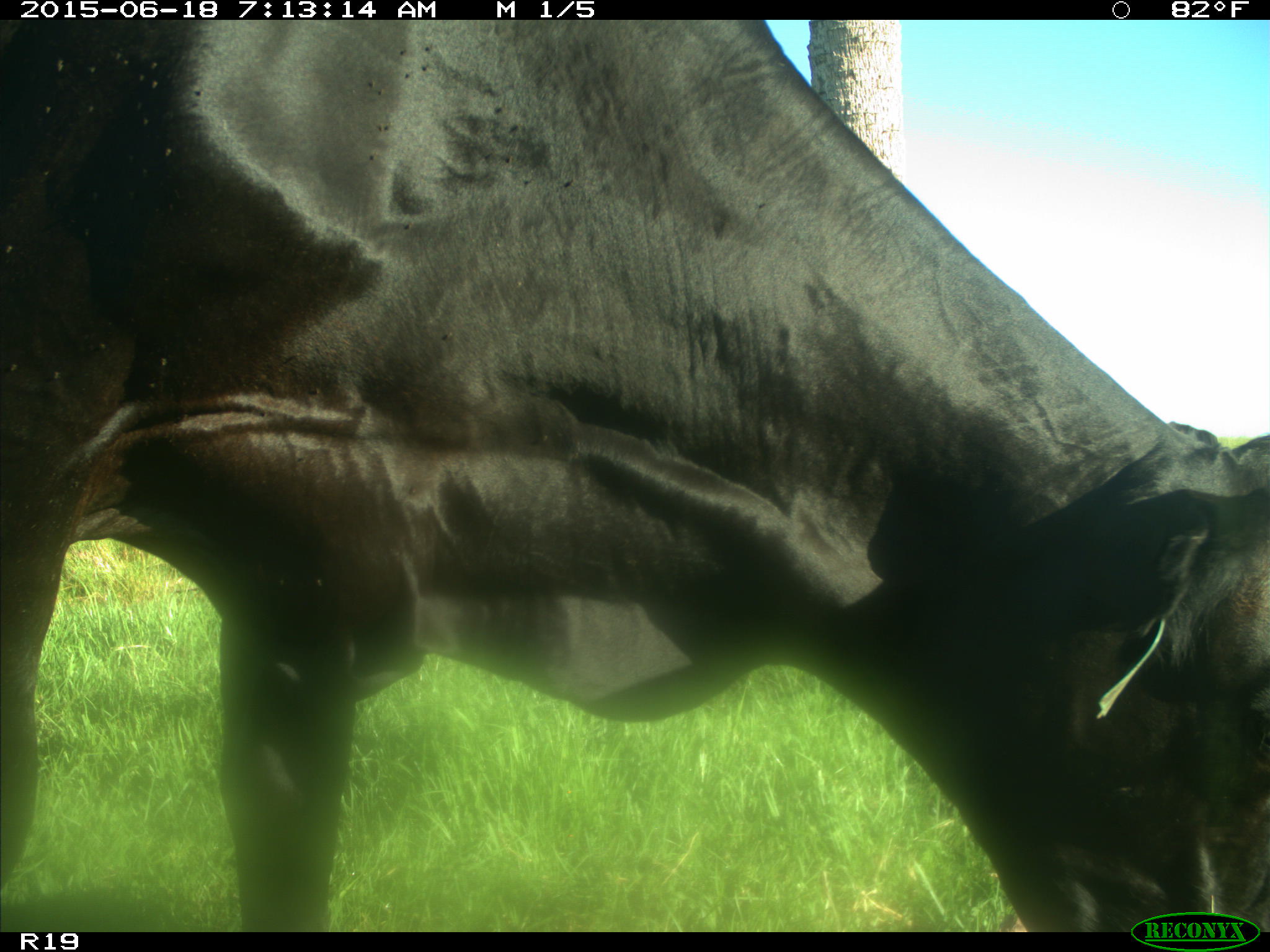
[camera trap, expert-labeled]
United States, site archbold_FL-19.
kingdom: Animalia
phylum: Chordata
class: Mammalia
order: Artiodactyla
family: Bovidae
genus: Bos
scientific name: Bos taurus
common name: domestic cow